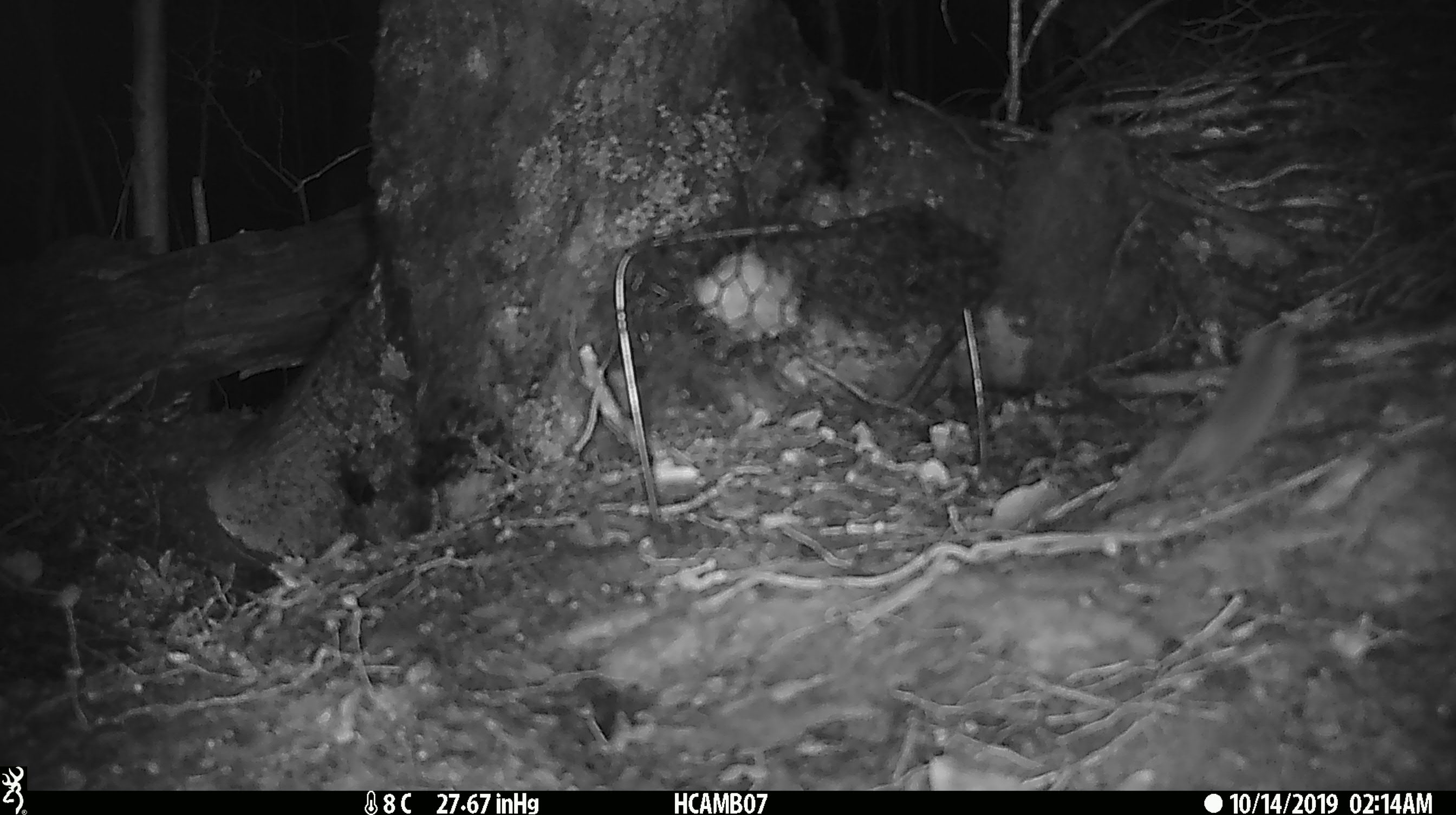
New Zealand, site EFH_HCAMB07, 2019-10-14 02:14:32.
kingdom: Animalia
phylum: Chordata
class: Mammalia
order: Rodentia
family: Muridae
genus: Mus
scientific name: Mus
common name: mouse